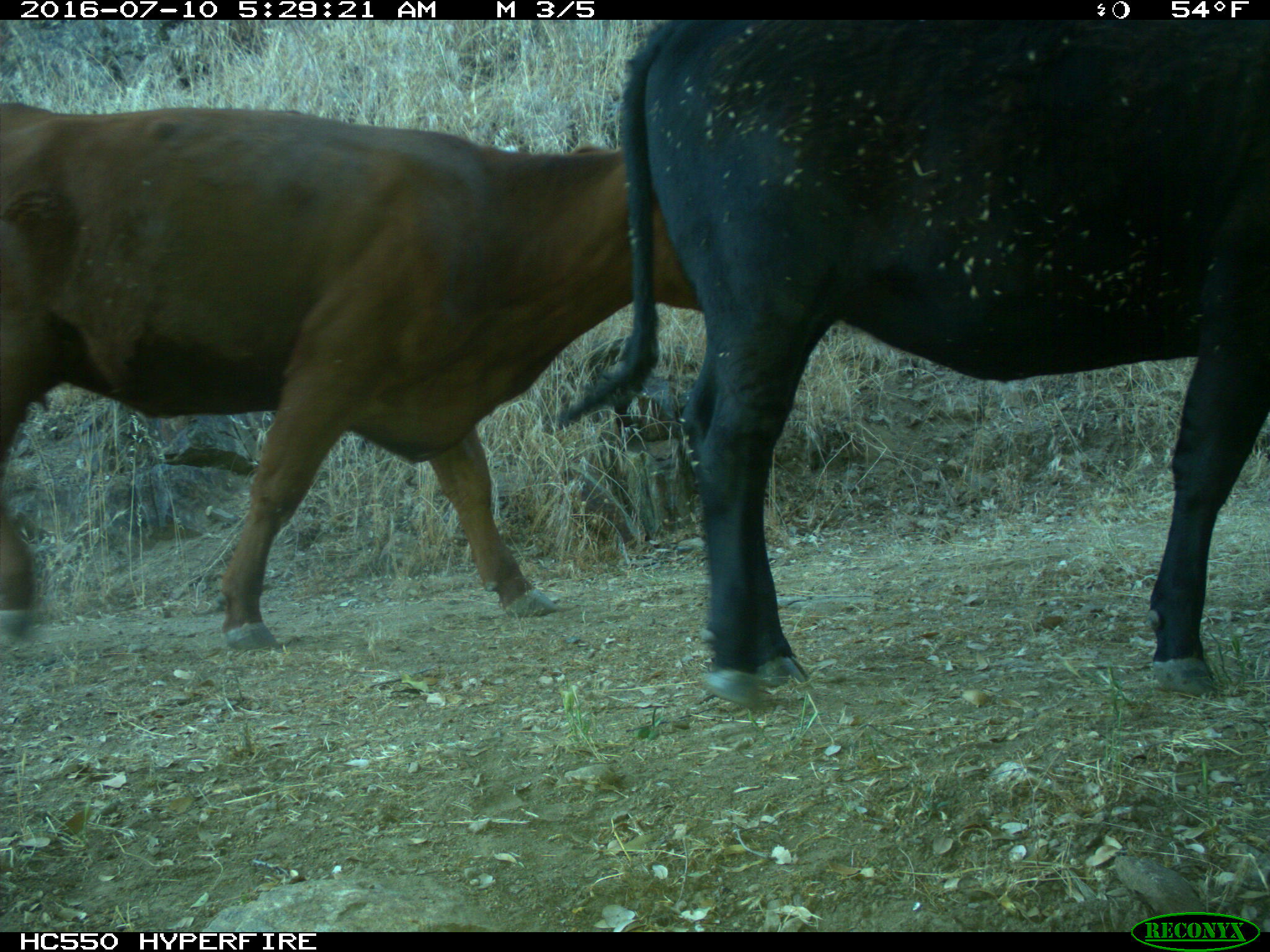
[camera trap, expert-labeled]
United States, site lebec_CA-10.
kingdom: Animalia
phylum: Chordata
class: Mammalia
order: Artiodactyla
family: Bovidae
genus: Bos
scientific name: Bos taurus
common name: domestic cow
Bos taurus (domestic cow).